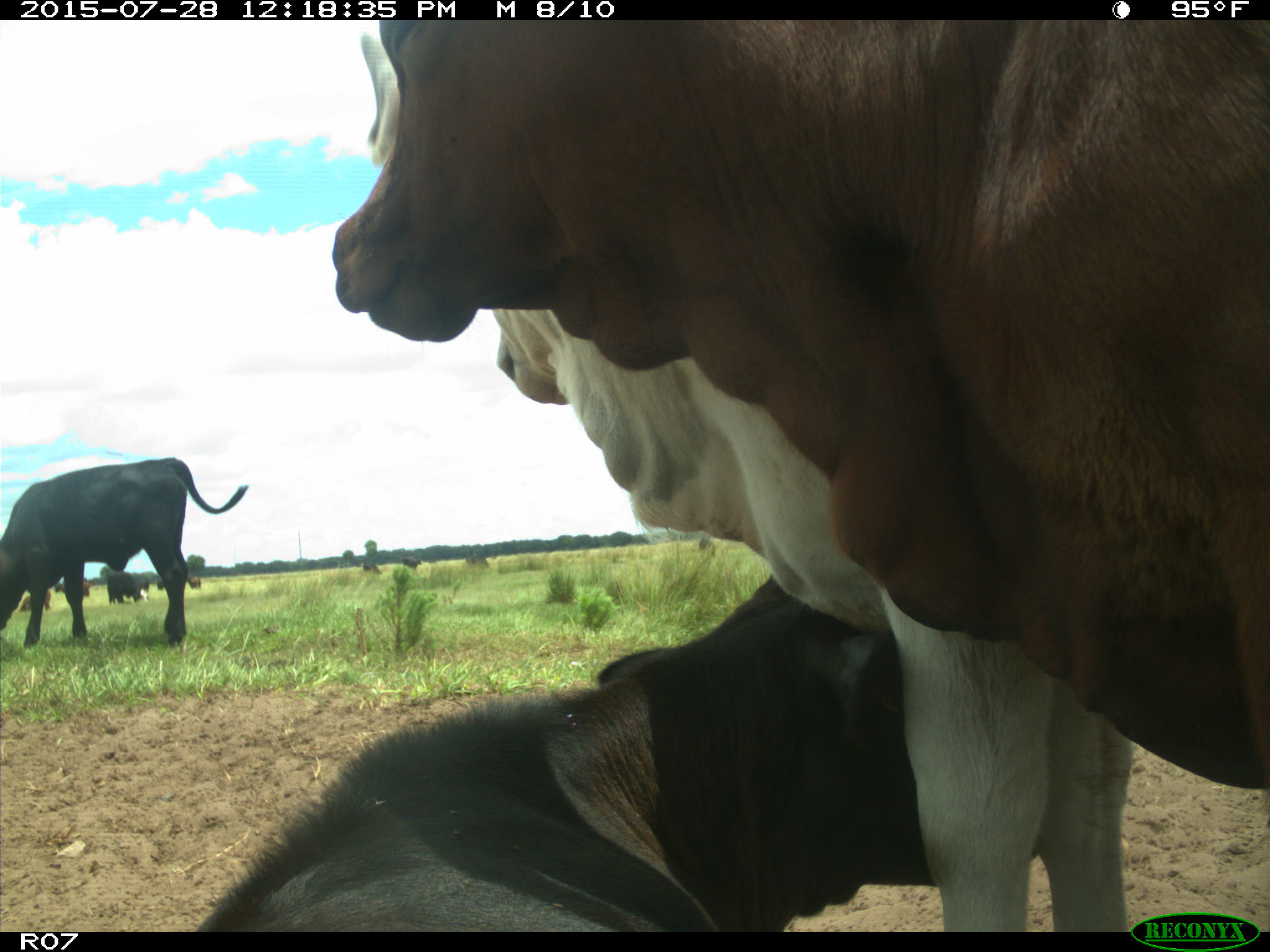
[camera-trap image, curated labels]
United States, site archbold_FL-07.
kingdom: Animalia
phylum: Chordata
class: Mammalia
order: Artiodactyla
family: Bovidae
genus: Bos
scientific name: Bos taurus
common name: domestic cow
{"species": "Bos taurus (domestic cow)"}